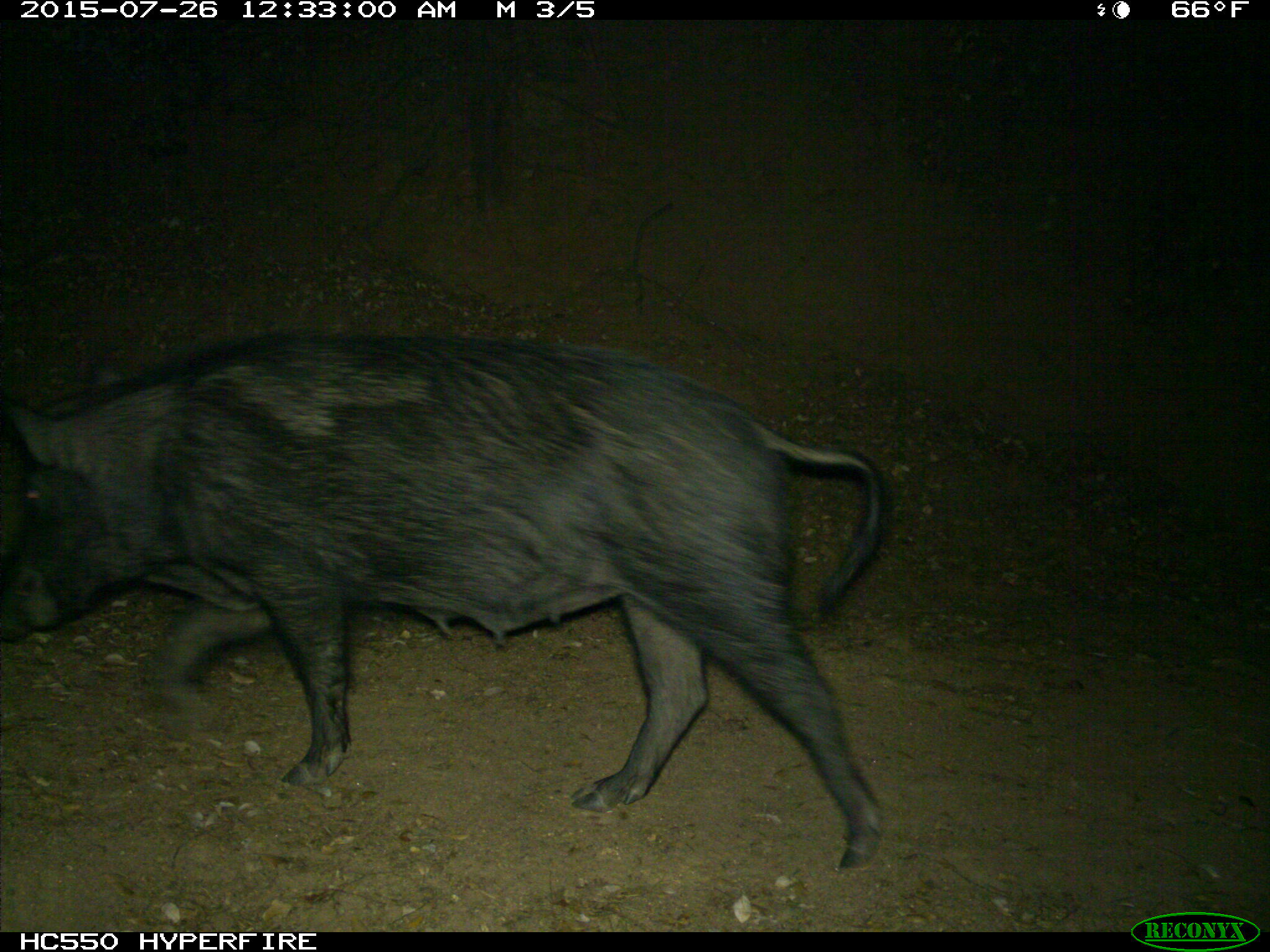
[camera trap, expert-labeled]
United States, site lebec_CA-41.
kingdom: Animalia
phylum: Chordata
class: Mammalia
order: Artiodactyla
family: Suidae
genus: Sus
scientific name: Sus scrofa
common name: wild boar